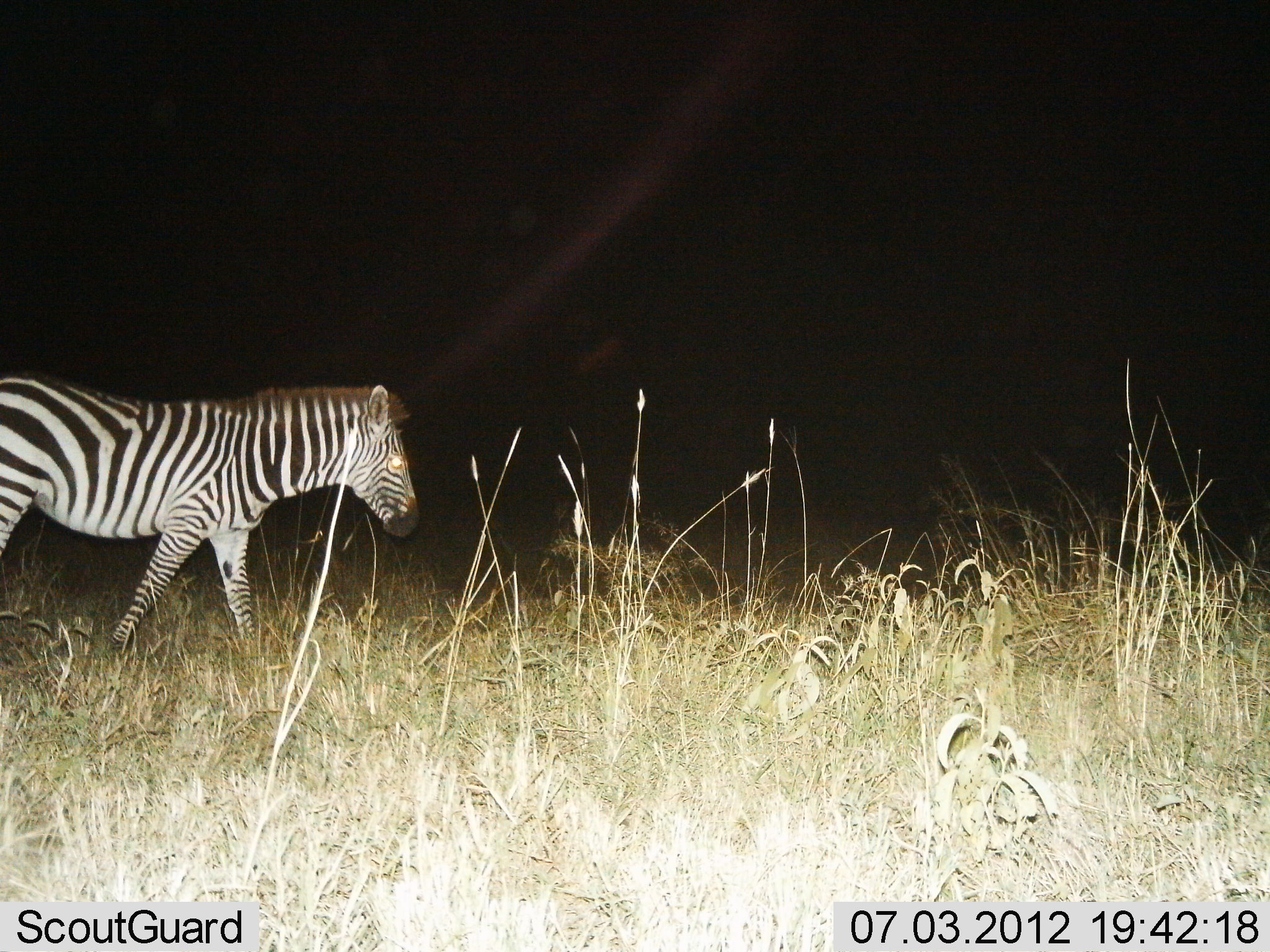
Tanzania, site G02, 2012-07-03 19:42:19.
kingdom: Animalia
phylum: Chordata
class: Mammalia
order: Perissodactyla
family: Equidae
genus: Equus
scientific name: Equus quagga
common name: plains zebra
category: zebra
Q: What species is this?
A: Zebra (plains zebra) (Equus quagga).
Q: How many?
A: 1.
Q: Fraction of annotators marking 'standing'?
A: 10%.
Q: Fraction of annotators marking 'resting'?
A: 0%.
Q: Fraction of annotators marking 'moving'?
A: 90%.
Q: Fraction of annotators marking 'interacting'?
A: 0%.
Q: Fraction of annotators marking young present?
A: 0%.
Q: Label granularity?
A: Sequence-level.